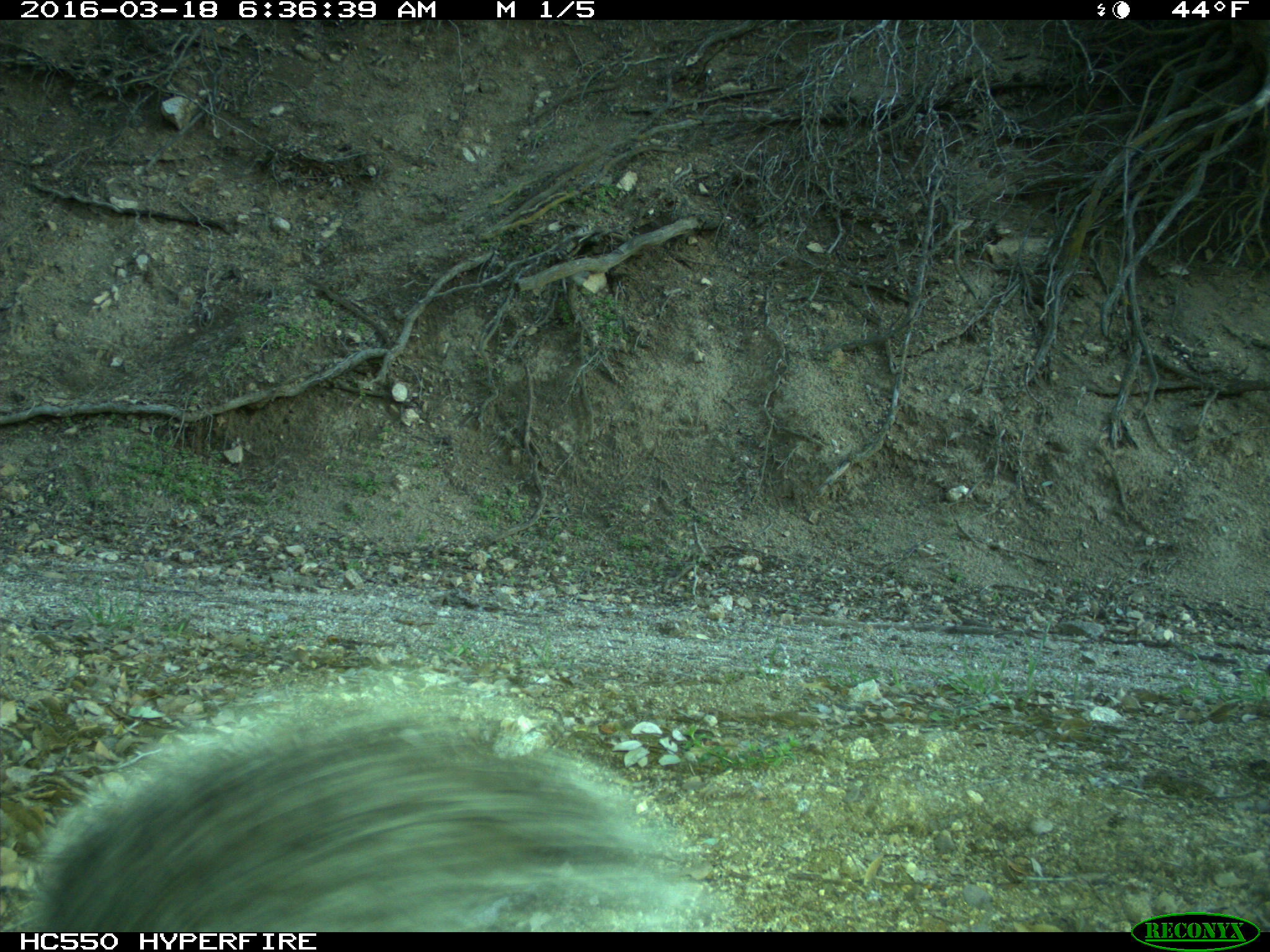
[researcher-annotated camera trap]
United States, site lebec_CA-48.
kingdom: Animalia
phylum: Chordata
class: Mammalia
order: Rodentia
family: Sciuridae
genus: Sciurus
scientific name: Sciurus carolinensis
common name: eastern gray squirrel